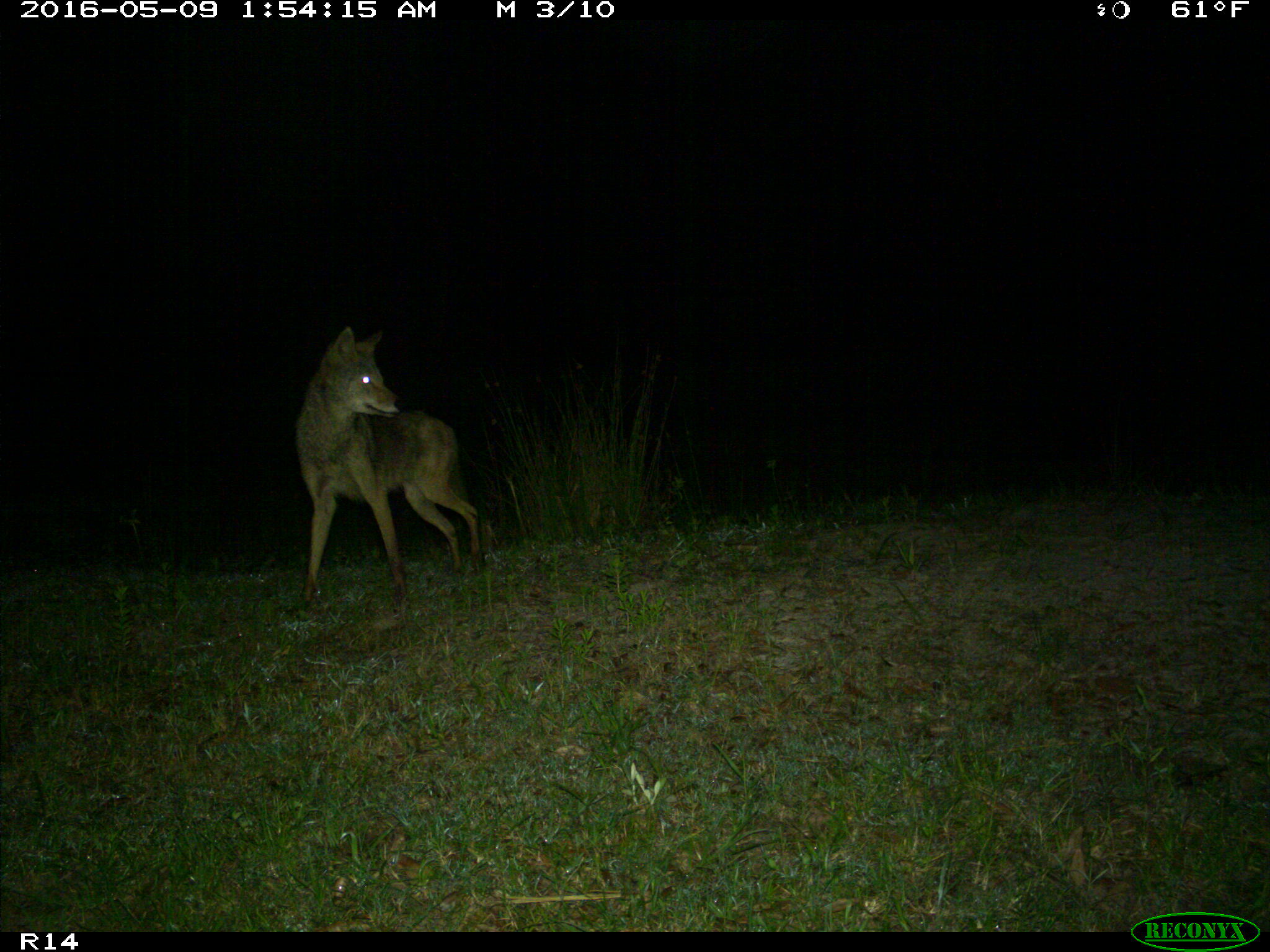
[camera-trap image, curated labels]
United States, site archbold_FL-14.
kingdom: Animalia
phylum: Chordata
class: Mammalia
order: Carnivora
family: Canidae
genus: Canis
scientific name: Canis latrans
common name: coyote